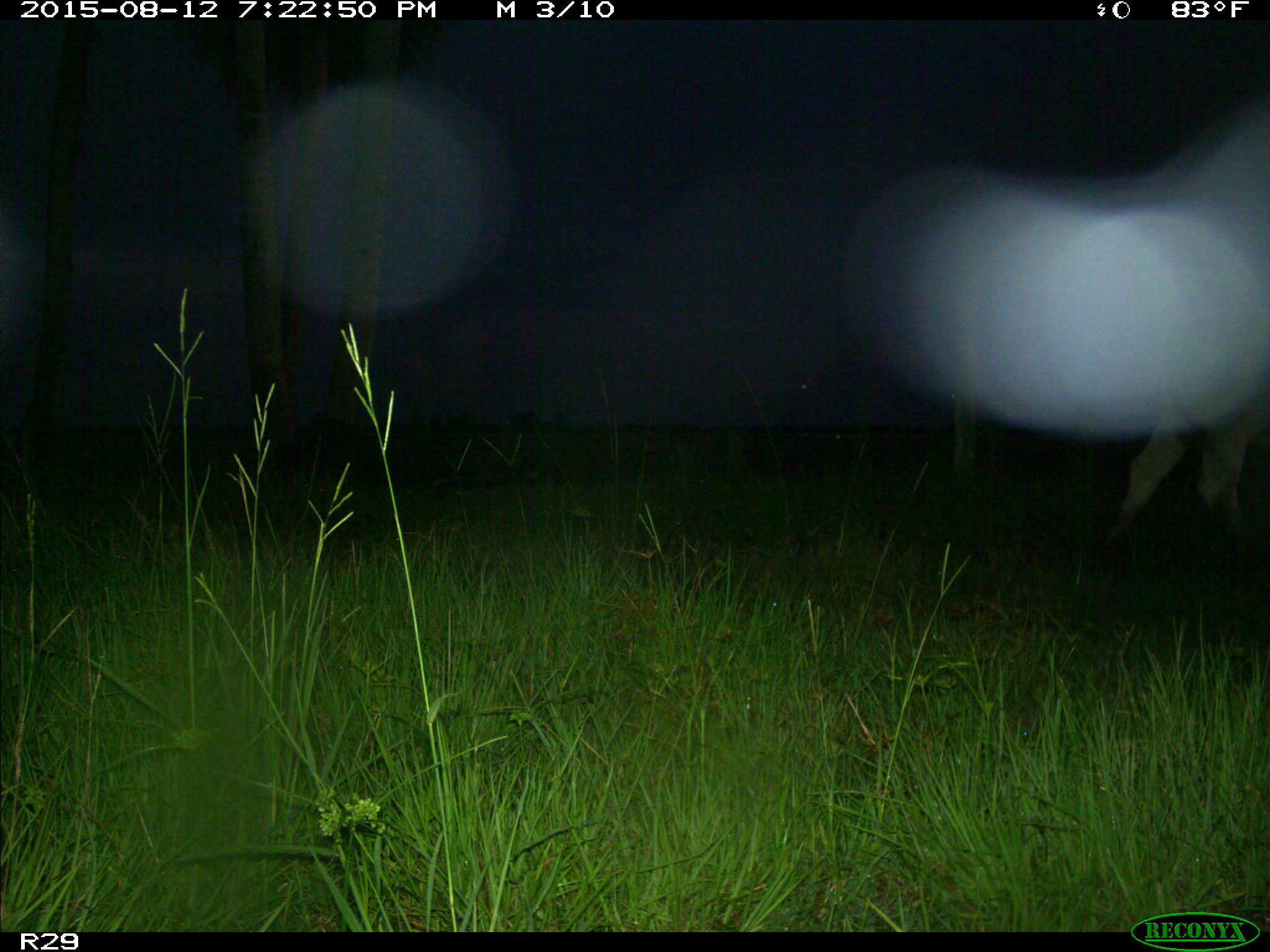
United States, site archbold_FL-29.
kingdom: Animalia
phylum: Chordata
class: Mammalia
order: Artiodactyla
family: Bovidae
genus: Bos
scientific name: Bos taurus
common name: domestic cow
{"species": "Bos taurus (domestic cow)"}